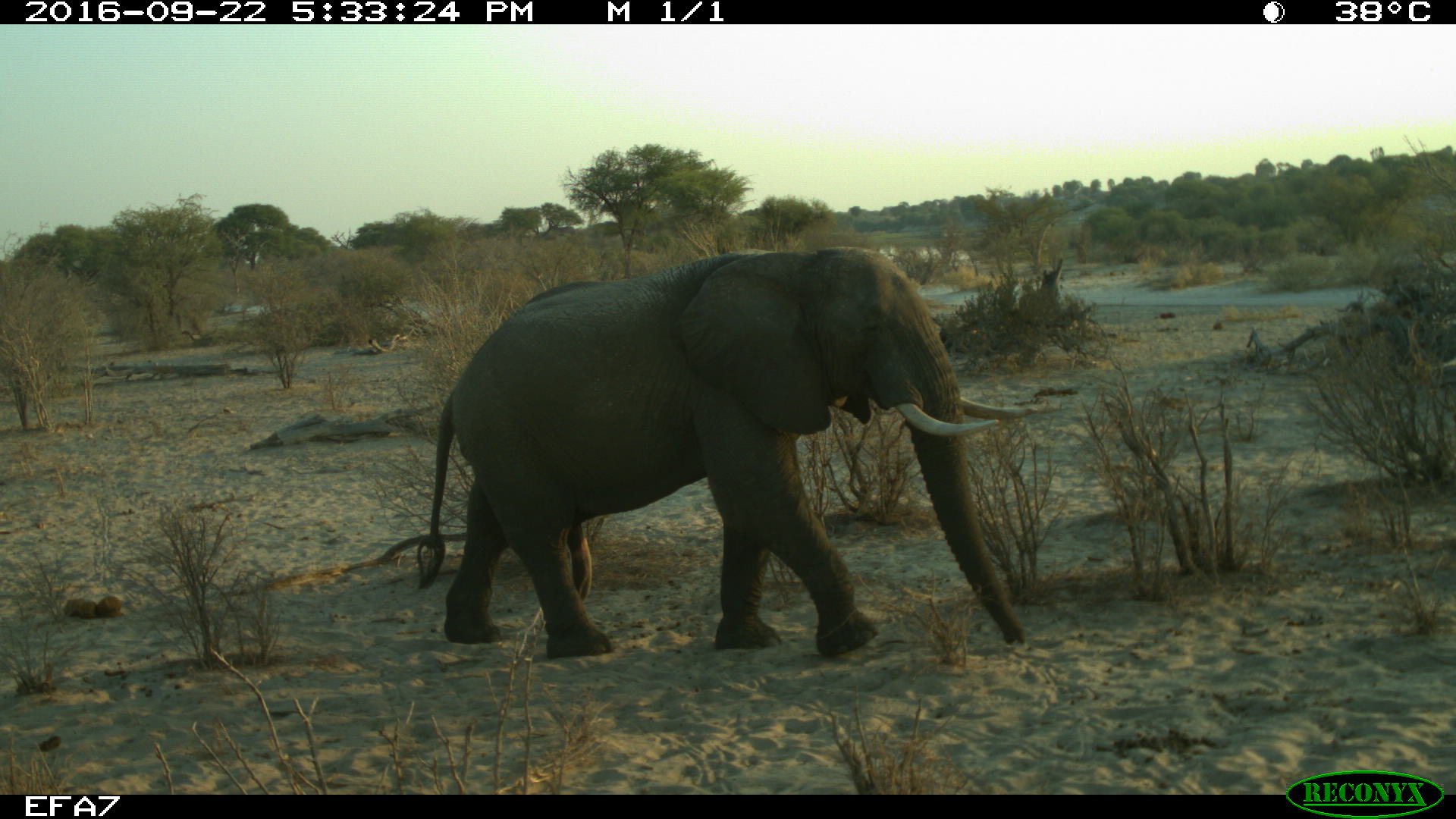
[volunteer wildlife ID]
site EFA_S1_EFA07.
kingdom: Animalia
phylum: Chordata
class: Mammalia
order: Proboscidea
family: Elephantidae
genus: Loxodonta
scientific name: Loxodonta africana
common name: african bush elephant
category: elephant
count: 1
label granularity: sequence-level